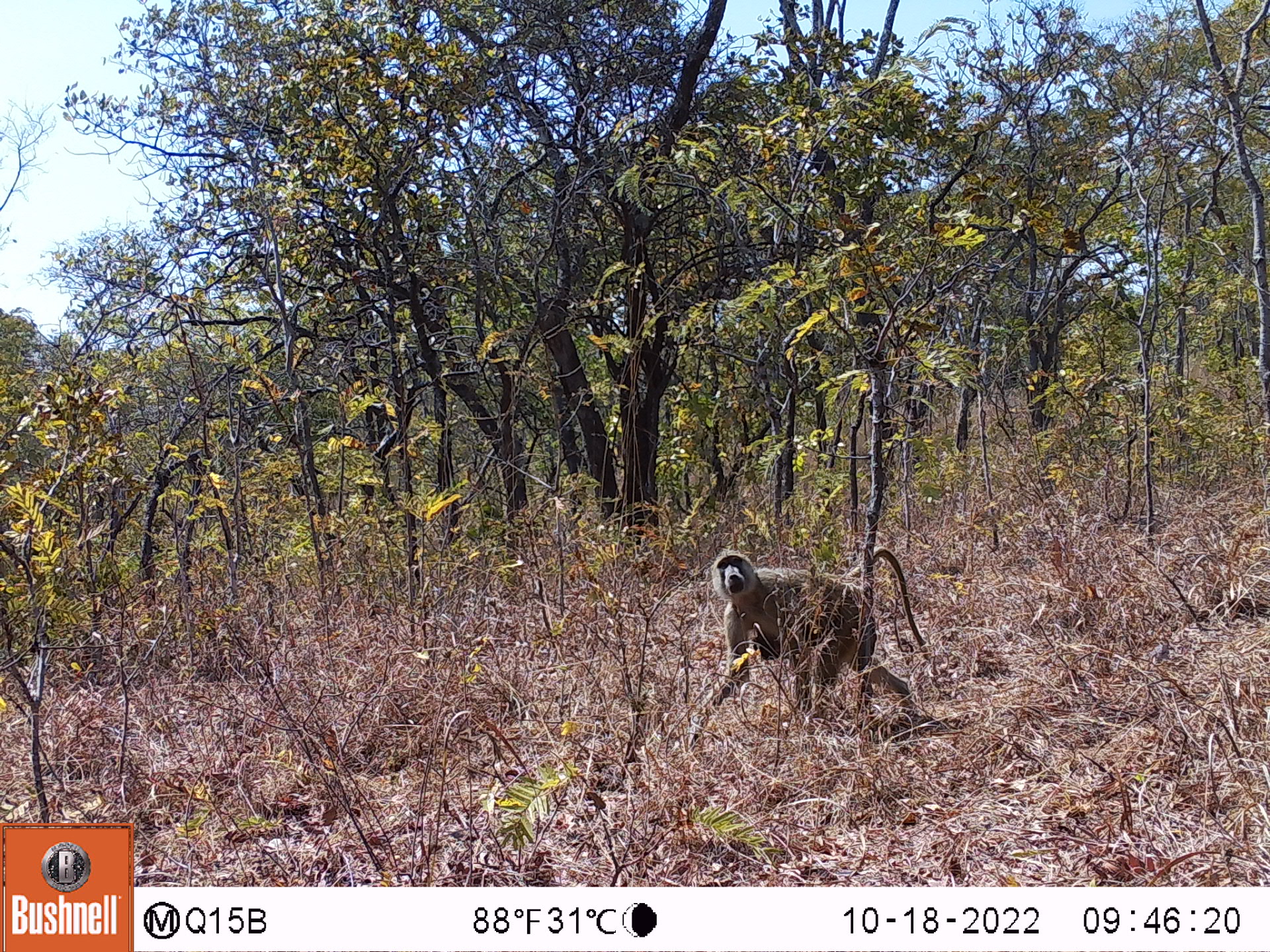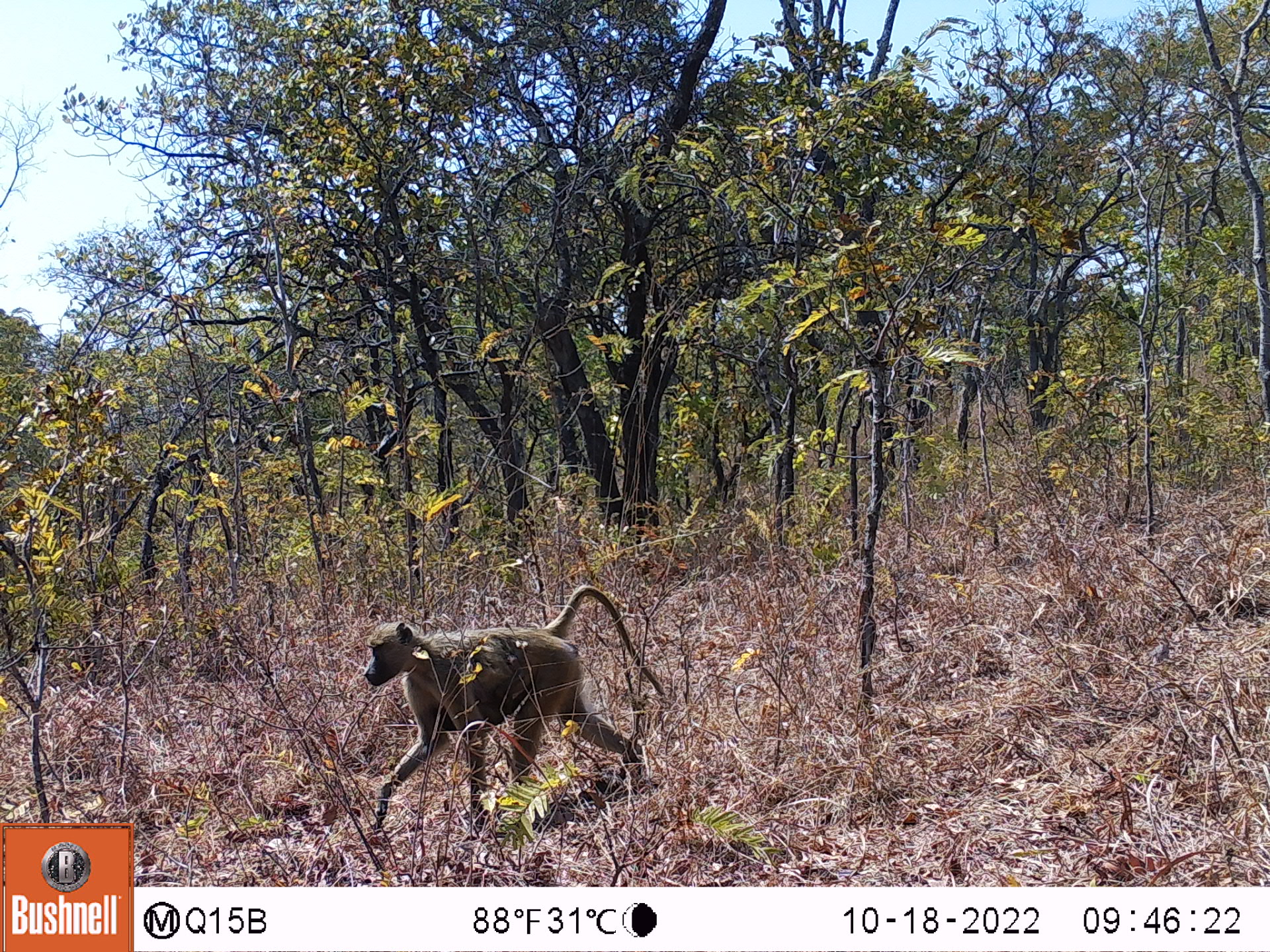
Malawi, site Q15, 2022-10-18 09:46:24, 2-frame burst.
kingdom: Animalia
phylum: Chordata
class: Mammalia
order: Primates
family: Cercopithecidae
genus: Papio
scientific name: Papio cynocephalus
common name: yellow baboon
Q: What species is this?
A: Yellow baboon (Papio cynocephalus).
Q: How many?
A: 2.